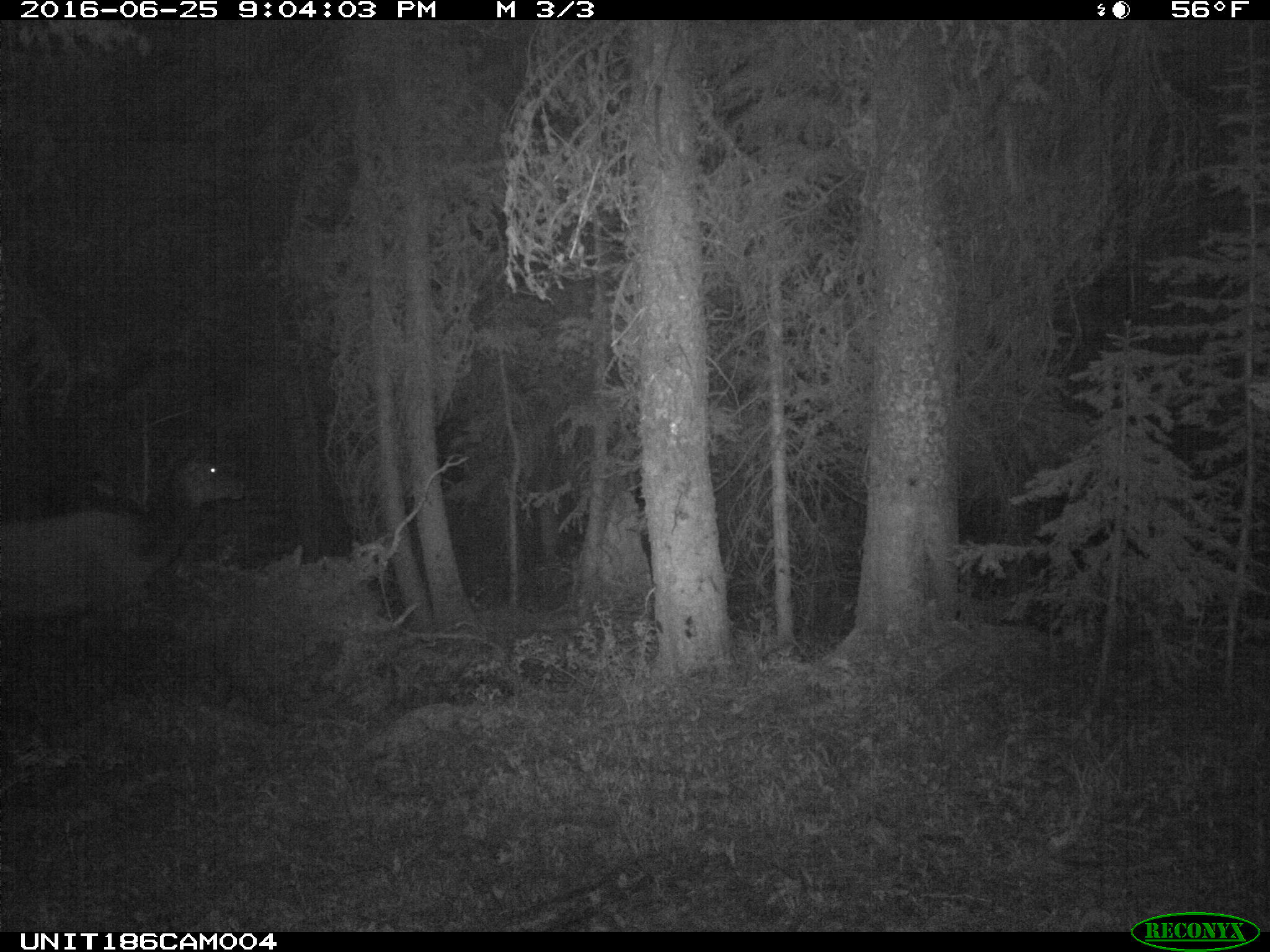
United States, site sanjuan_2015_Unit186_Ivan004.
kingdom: Animalia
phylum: Chordata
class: Mammalia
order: Artiodactyla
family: Cervidae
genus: Cervus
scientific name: Cervus elaphus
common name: red deer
Cervus elaphus (red deer).